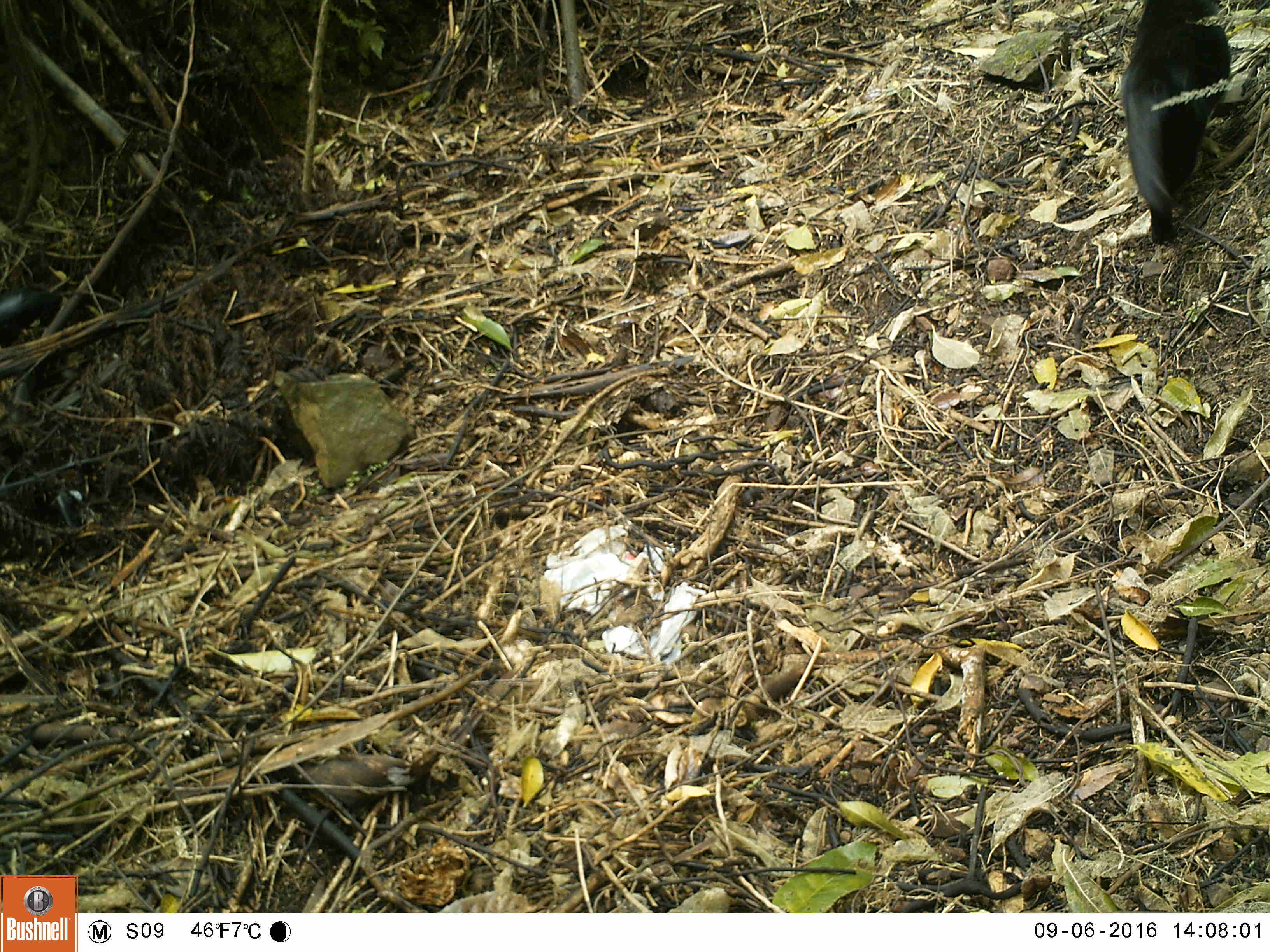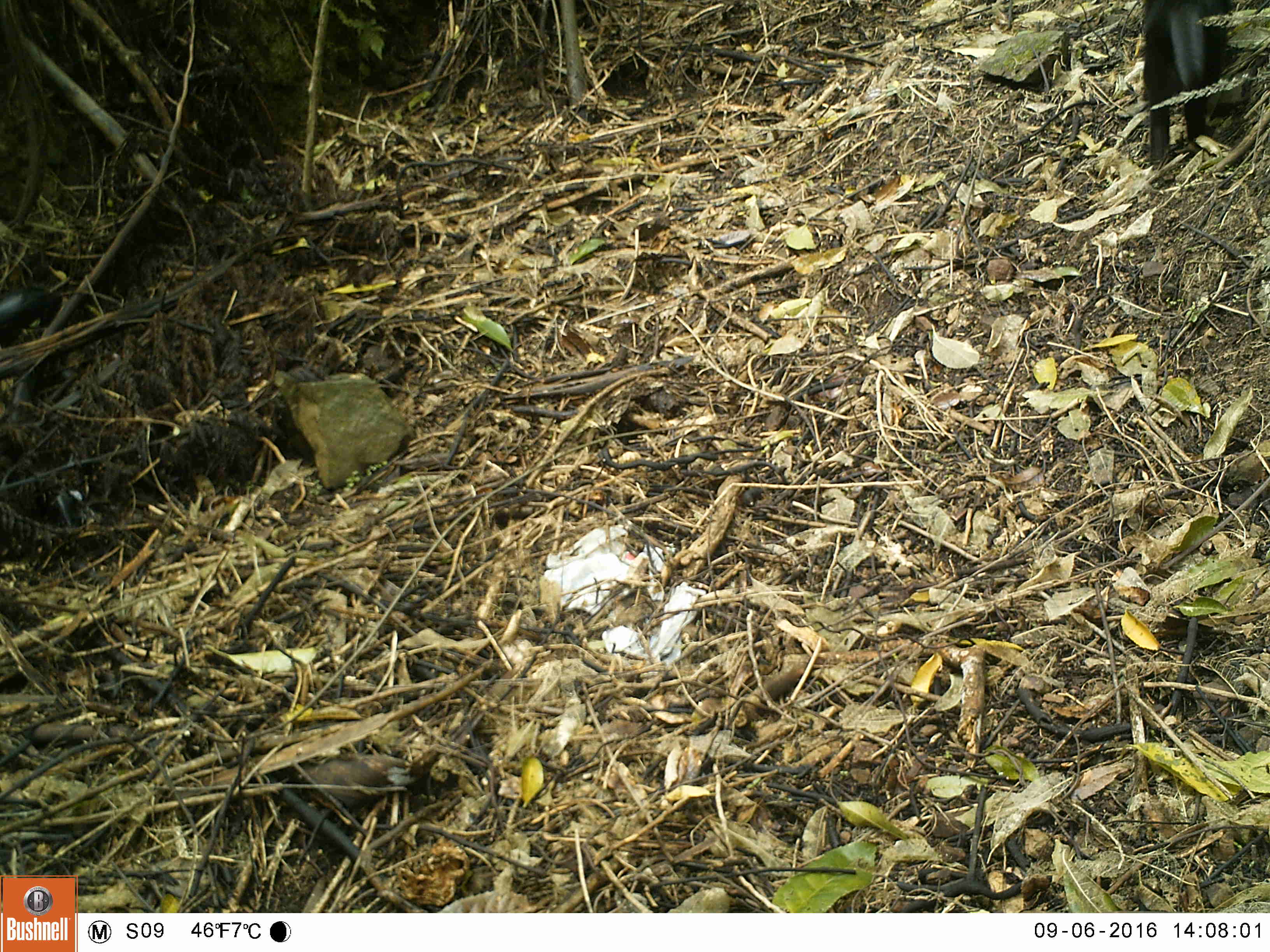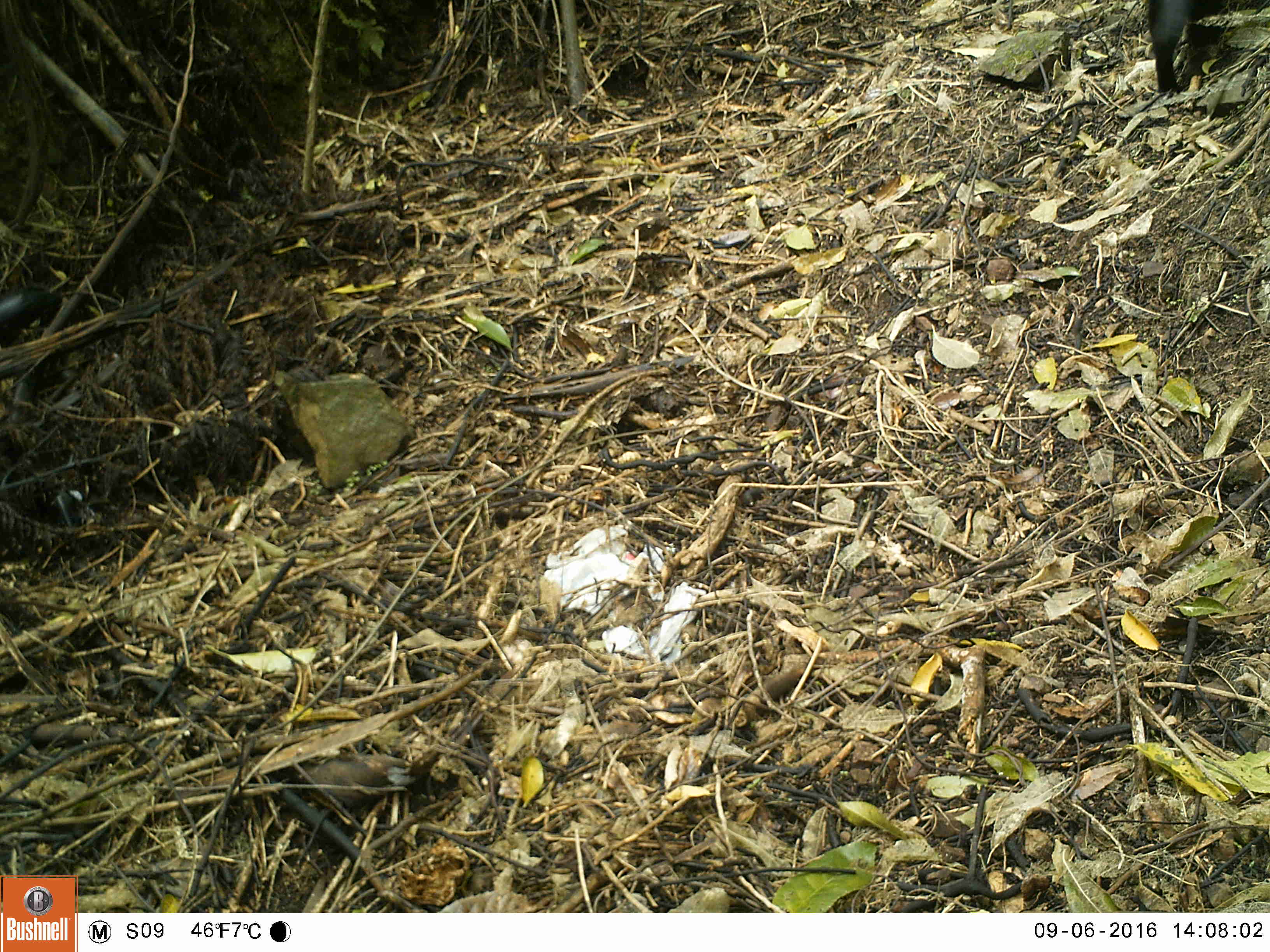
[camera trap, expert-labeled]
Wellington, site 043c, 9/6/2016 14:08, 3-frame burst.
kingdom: Animalia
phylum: Chordata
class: Mammalia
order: Carnivora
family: Felidae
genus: Felis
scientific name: Felis catus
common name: cat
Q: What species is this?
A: Cat (Felis catus).